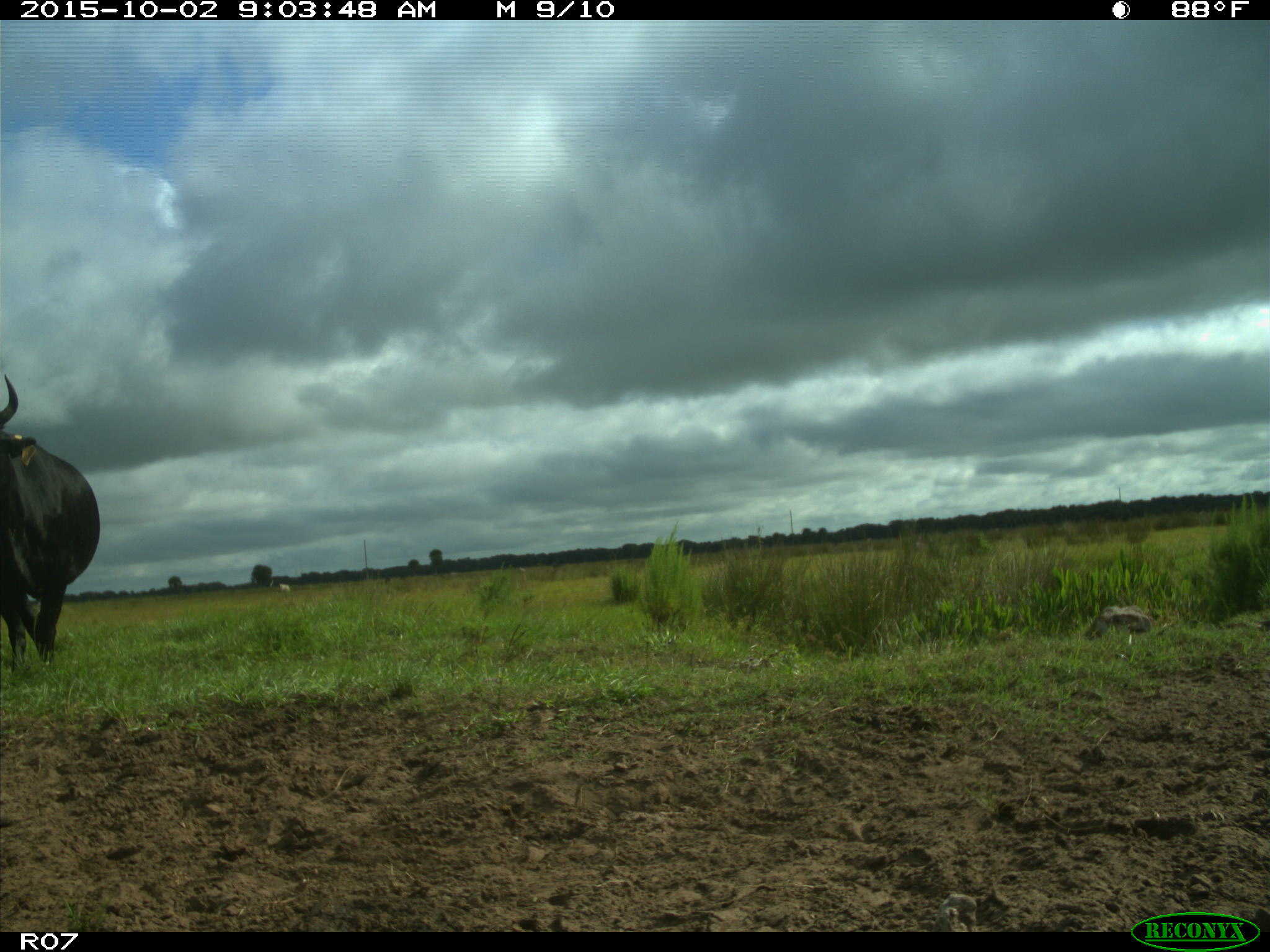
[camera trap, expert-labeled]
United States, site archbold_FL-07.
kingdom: Animalia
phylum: Chordata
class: Mammalia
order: Artiodactyla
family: Bovidae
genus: Bos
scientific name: Bos taurus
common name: domestic cow